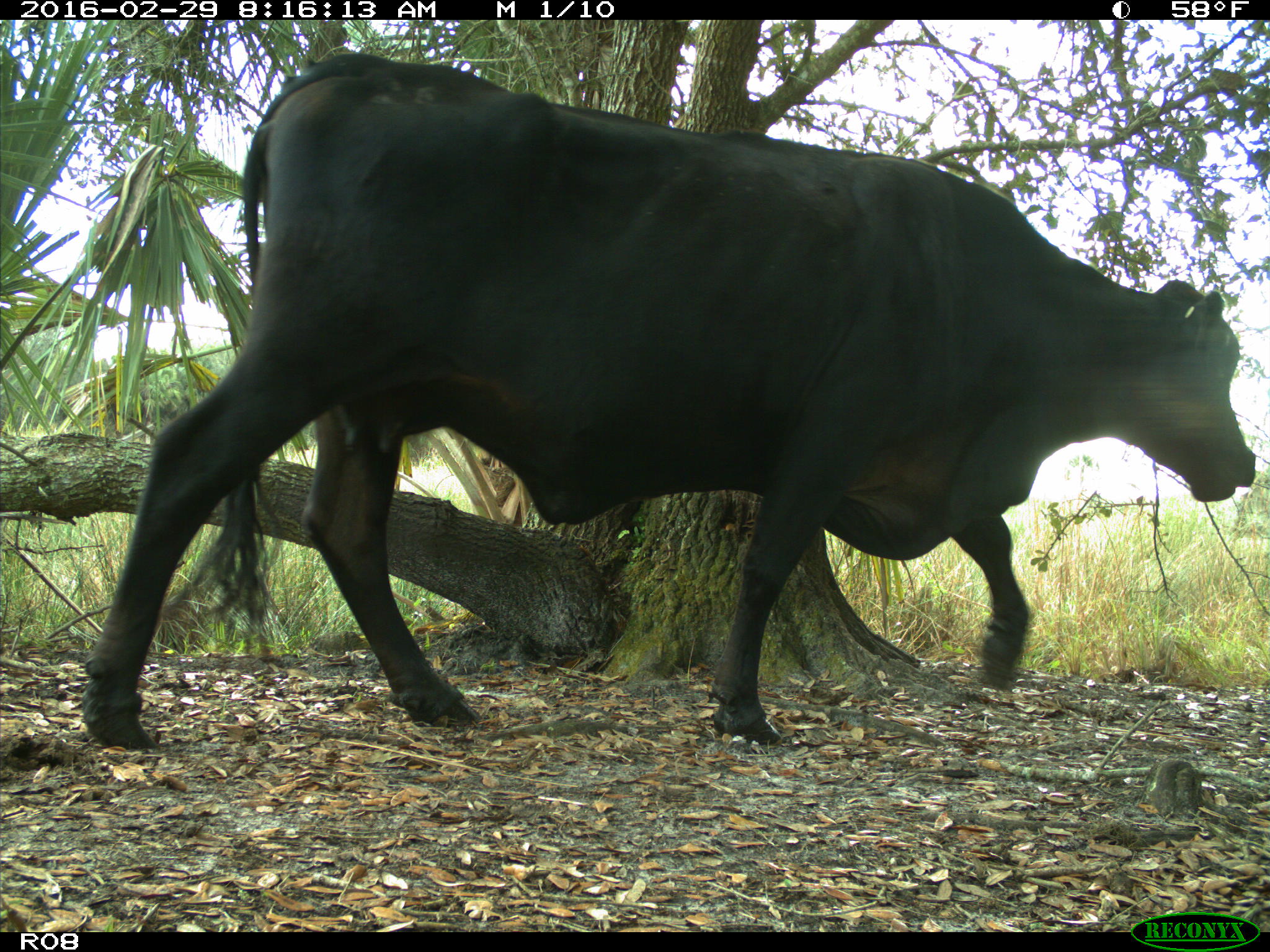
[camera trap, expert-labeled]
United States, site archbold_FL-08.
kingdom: Animalia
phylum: Chordata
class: Mammalia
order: Artiodactyla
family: Bovidae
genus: Bos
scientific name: Bos taurus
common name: domestic cow